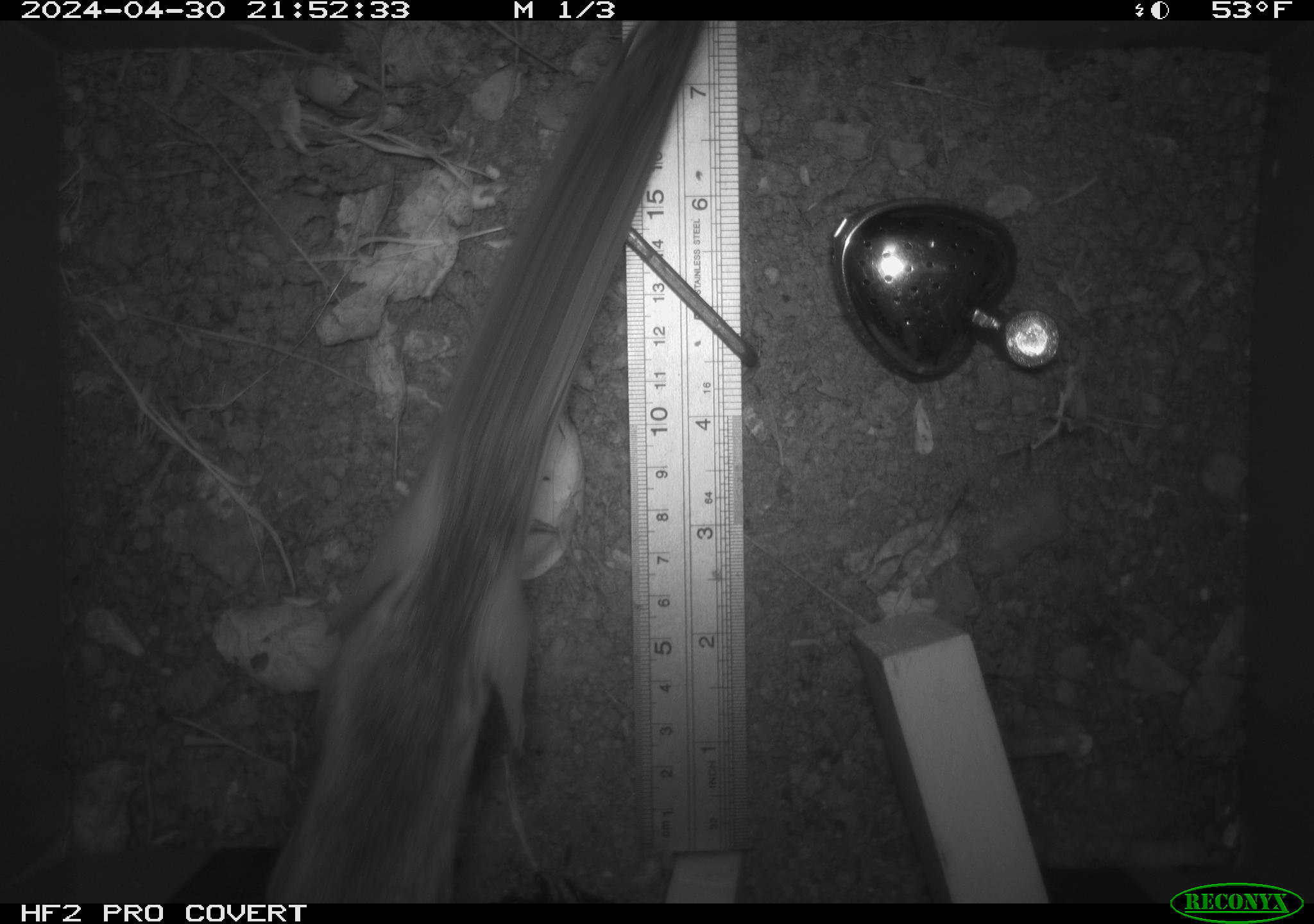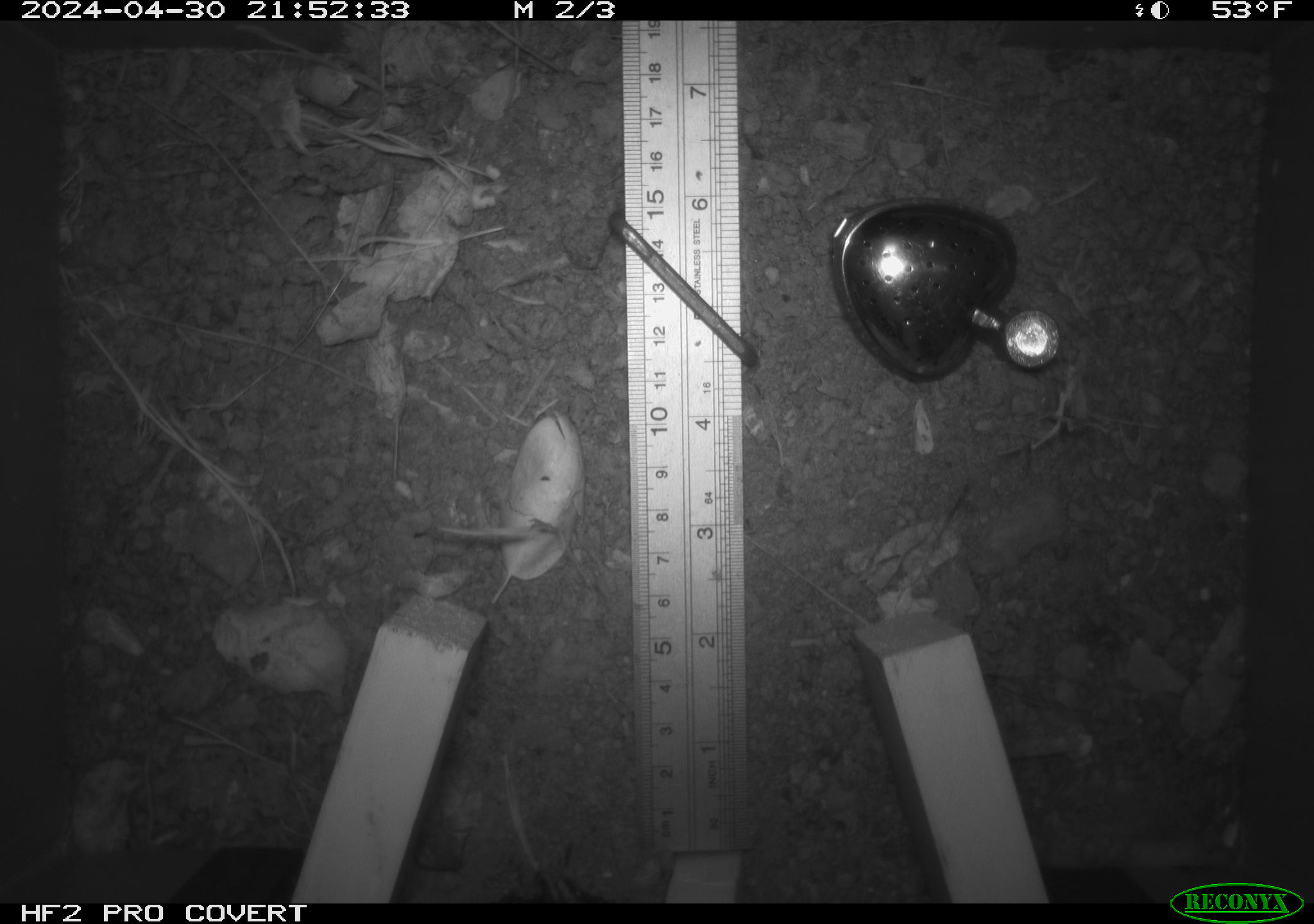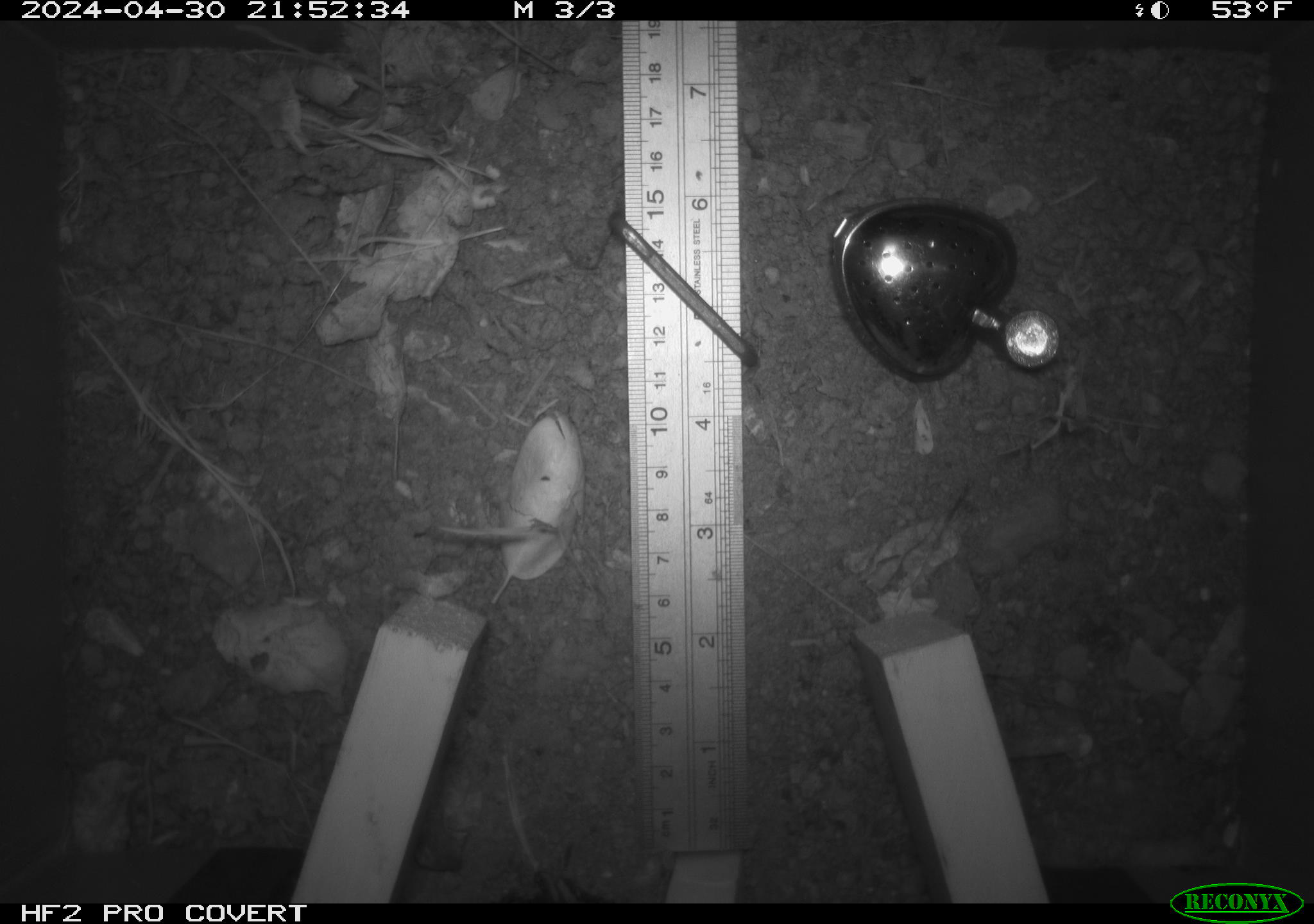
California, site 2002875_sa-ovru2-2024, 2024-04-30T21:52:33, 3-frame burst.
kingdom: Animalia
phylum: Chordata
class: Mammalia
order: Rodentia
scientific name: Rodentia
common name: rodent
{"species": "rodent (Rodentia)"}